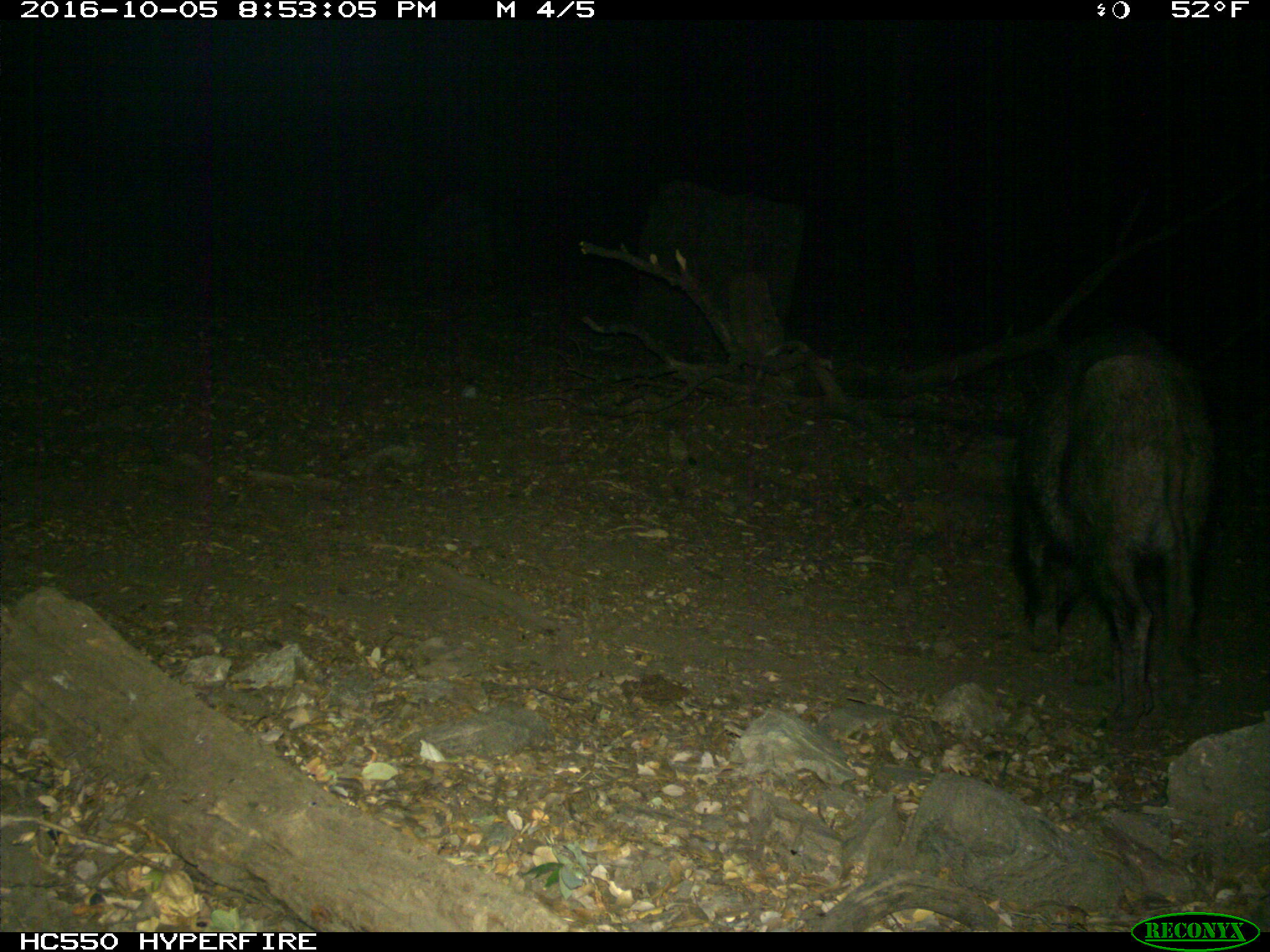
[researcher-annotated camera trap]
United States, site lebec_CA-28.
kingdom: Animalia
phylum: Chordata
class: Mammalia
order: Artiodactyla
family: Suidae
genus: Sus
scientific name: Sus scrofa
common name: wild boar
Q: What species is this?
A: Sus scrofa (wild boar).